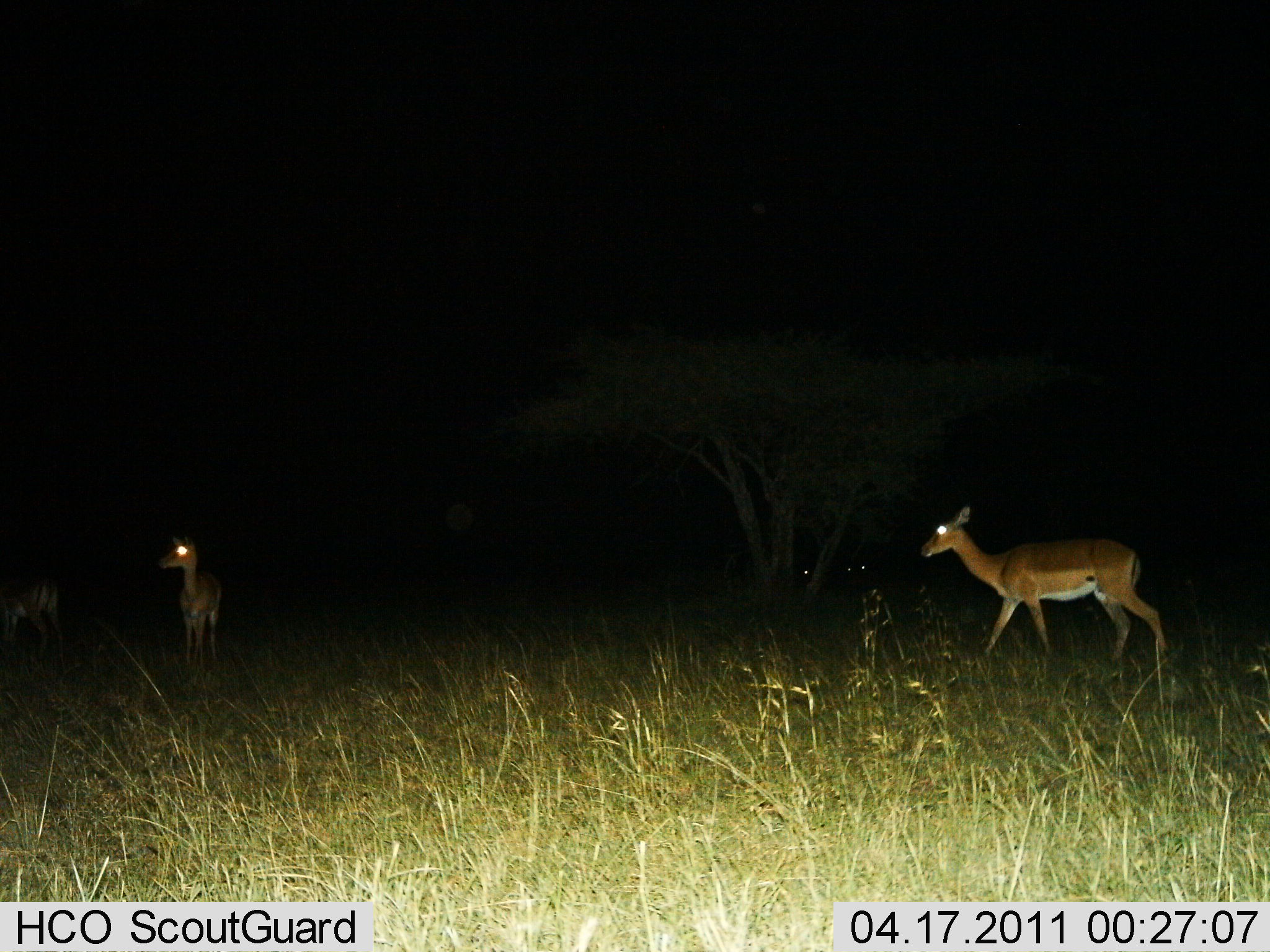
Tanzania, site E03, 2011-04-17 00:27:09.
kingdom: Animalia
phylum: Chordata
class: Mammalia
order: Artiodactyla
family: Bovidae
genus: Aepyceros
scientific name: Aepyceros melampus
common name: impala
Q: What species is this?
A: Impala (Aepyceros melampus).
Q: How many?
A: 2.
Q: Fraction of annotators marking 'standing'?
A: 50%.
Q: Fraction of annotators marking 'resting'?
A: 10%.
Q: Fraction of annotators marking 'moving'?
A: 90%.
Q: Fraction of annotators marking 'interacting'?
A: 0%.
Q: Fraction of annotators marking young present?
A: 0%.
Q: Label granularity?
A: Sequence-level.